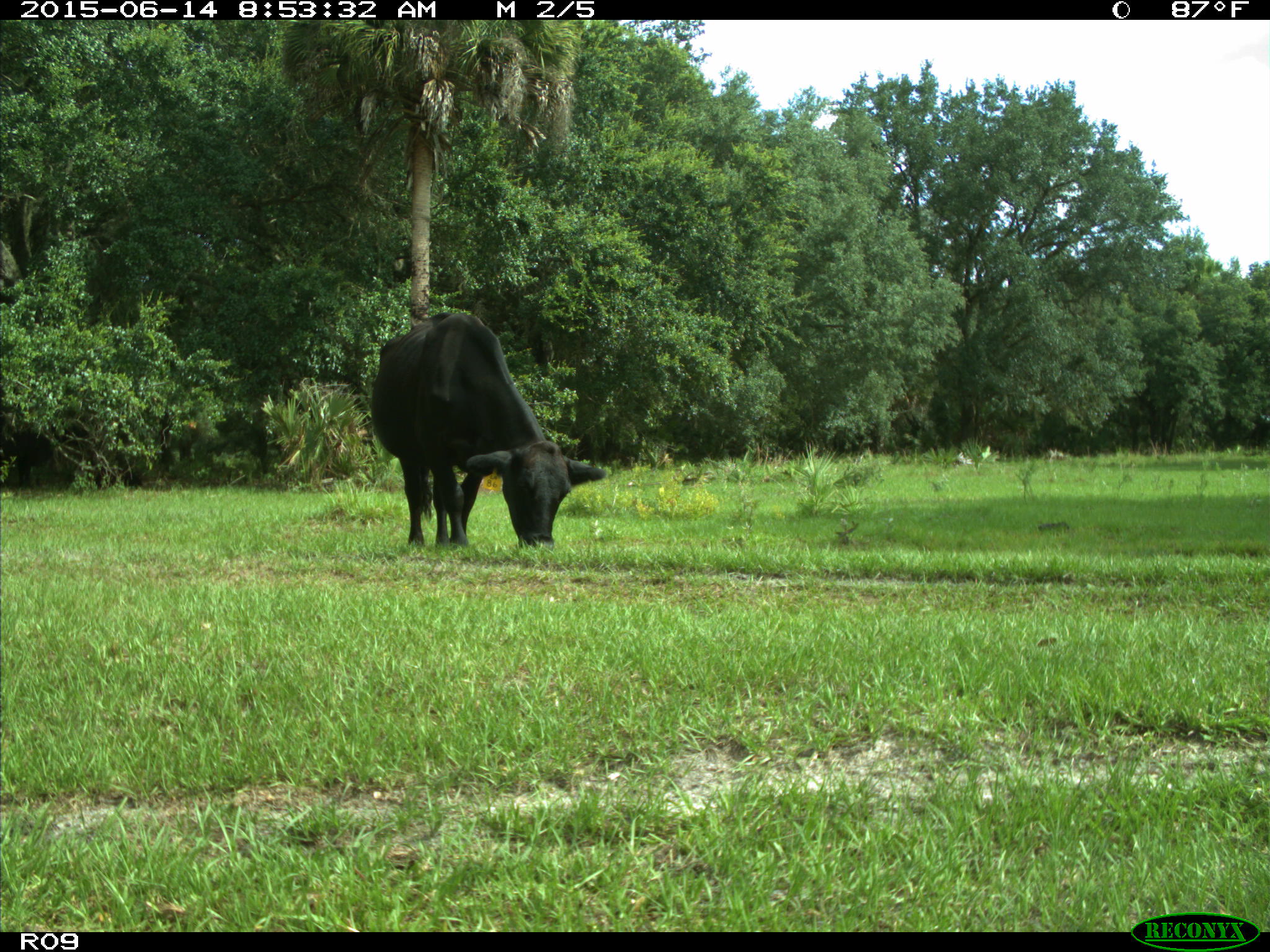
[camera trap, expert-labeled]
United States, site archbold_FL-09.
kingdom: Animalia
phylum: Chordata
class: Mammalia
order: Artiodactyla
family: Bovidae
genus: Bos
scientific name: Bos taurus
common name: domestic cow